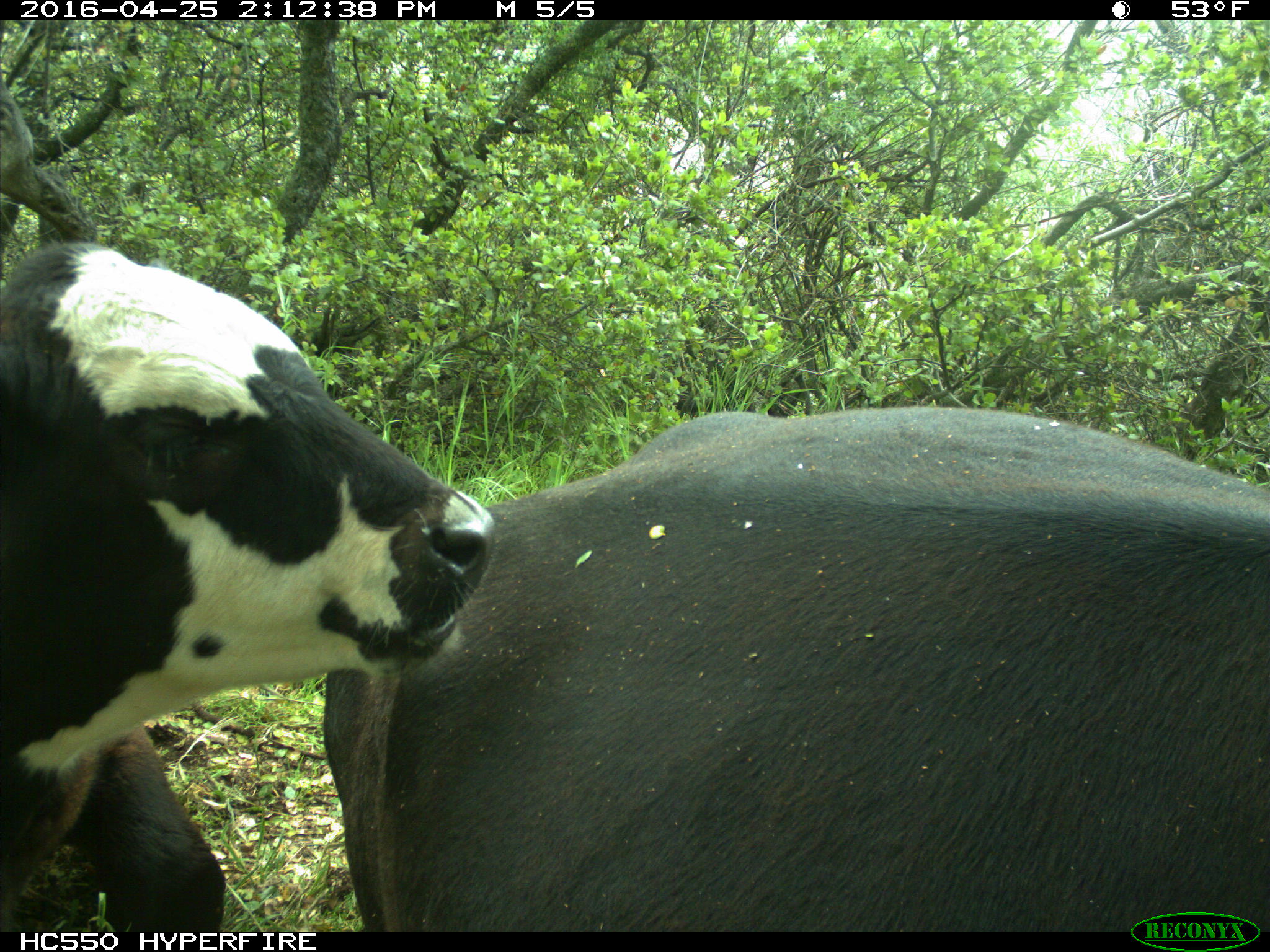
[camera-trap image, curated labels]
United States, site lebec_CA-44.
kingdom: Animalia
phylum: Chordata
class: Mammalia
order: Artiodactyla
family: Bovidae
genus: Bos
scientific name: Bos taurus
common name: domestic cow